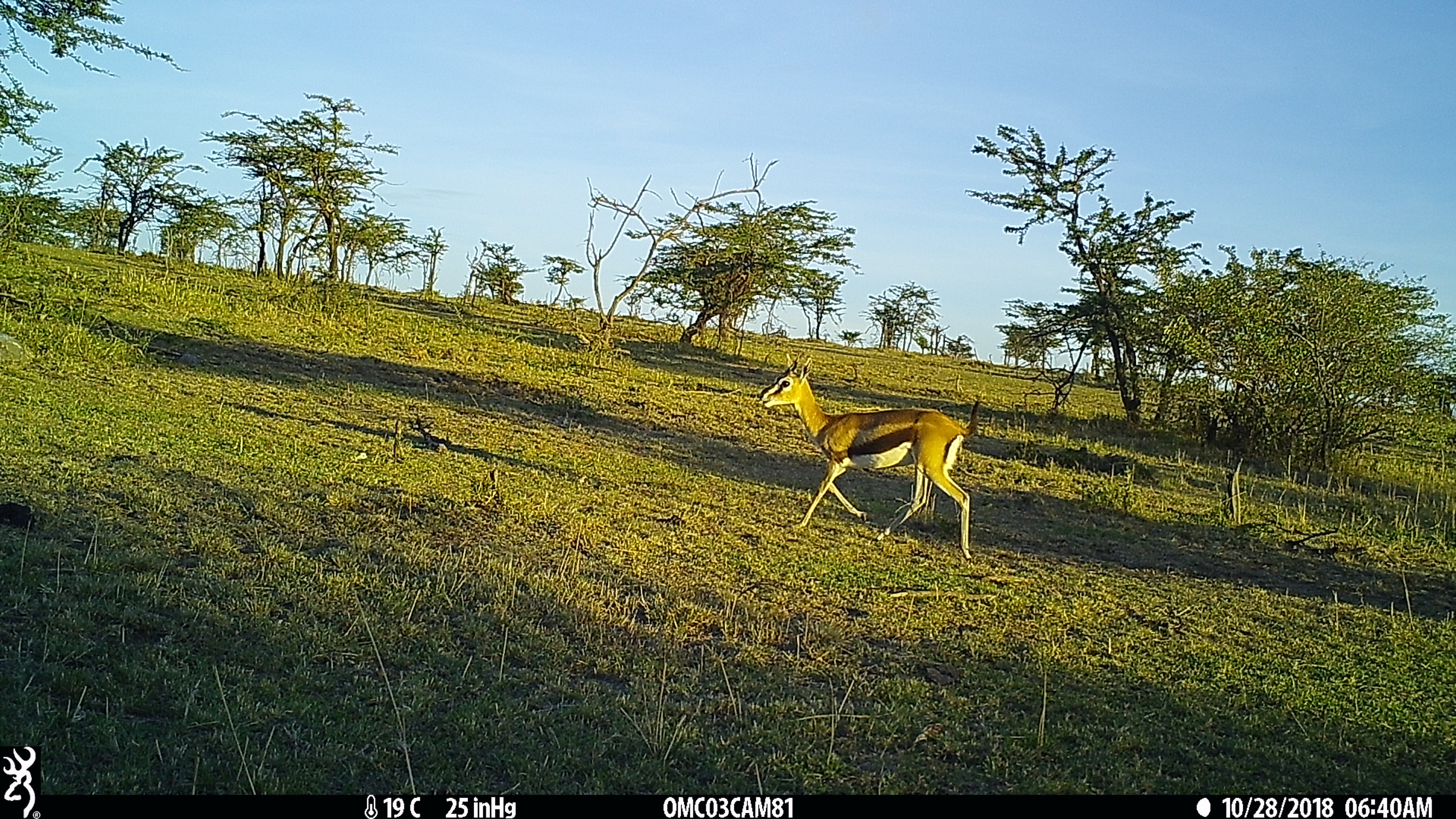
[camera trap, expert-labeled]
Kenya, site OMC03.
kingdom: Animalia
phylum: Chordata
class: Mammalia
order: Artiodactyla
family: Bovidae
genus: Eudorcas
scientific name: Eudorcas thomsonii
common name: thomon's gazelle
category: gazelle thomsons